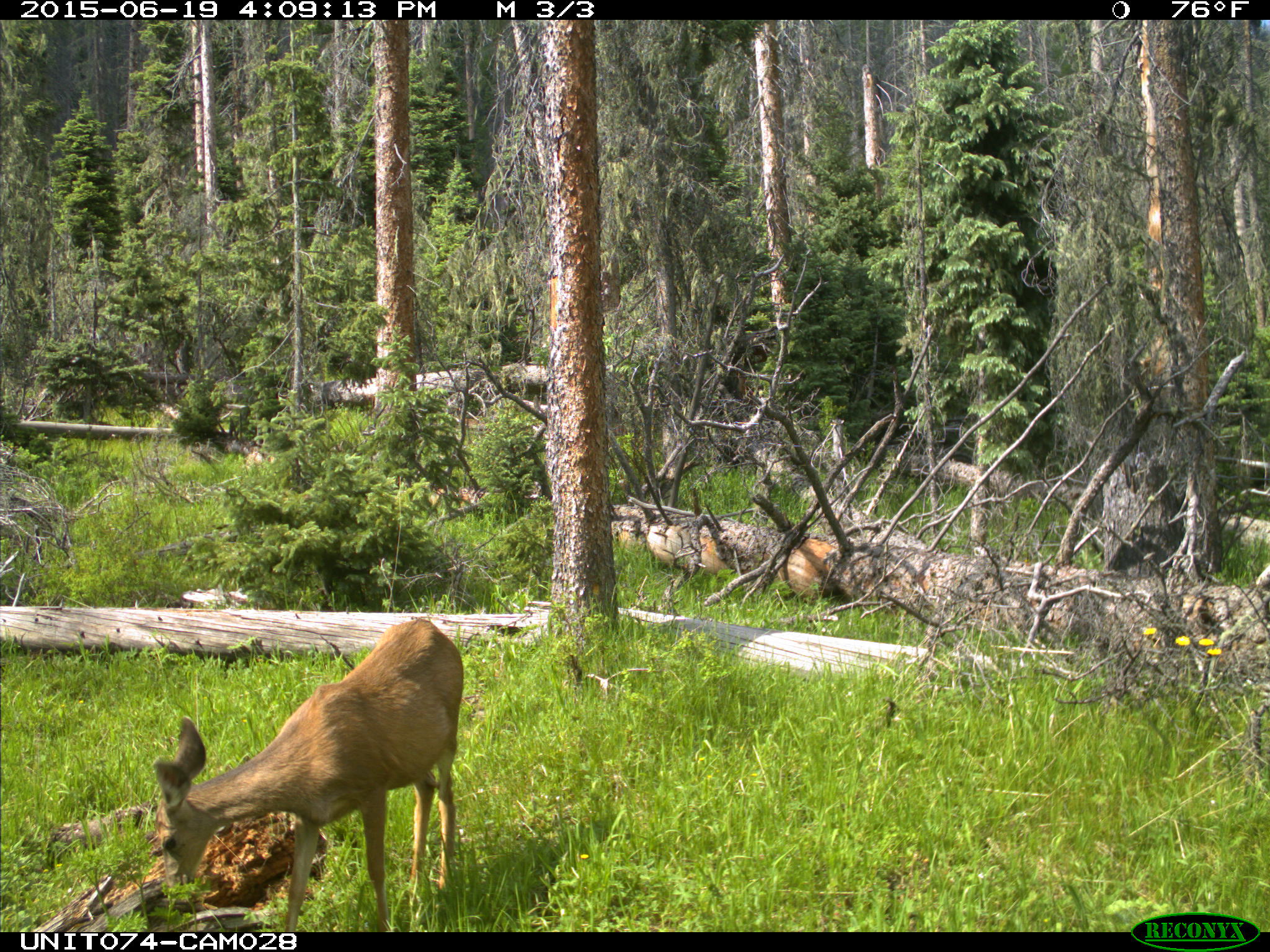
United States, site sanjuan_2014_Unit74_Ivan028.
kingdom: Animalia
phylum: Chordata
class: Mammalia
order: Artiodactyla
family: Cervidae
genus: Odocoileus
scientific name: Odocoileus hemionus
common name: mule deer